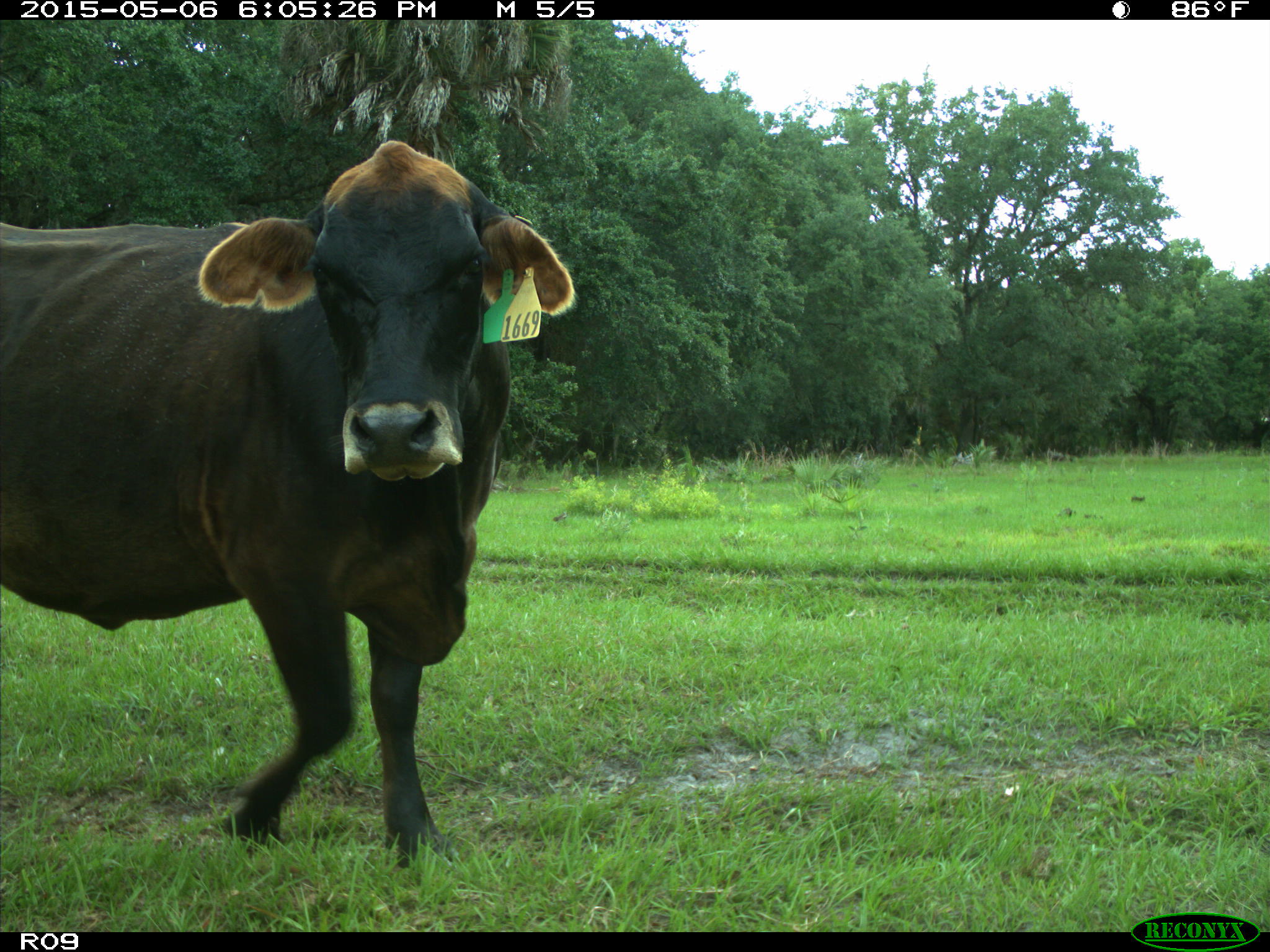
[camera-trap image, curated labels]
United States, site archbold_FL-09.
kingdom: Animalia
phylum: Chordata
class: Mammalia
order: Artiodactyla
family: Bovidae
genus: Bos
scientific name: Bos taurus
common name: domestic cow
Bos taurus (domestic cow).